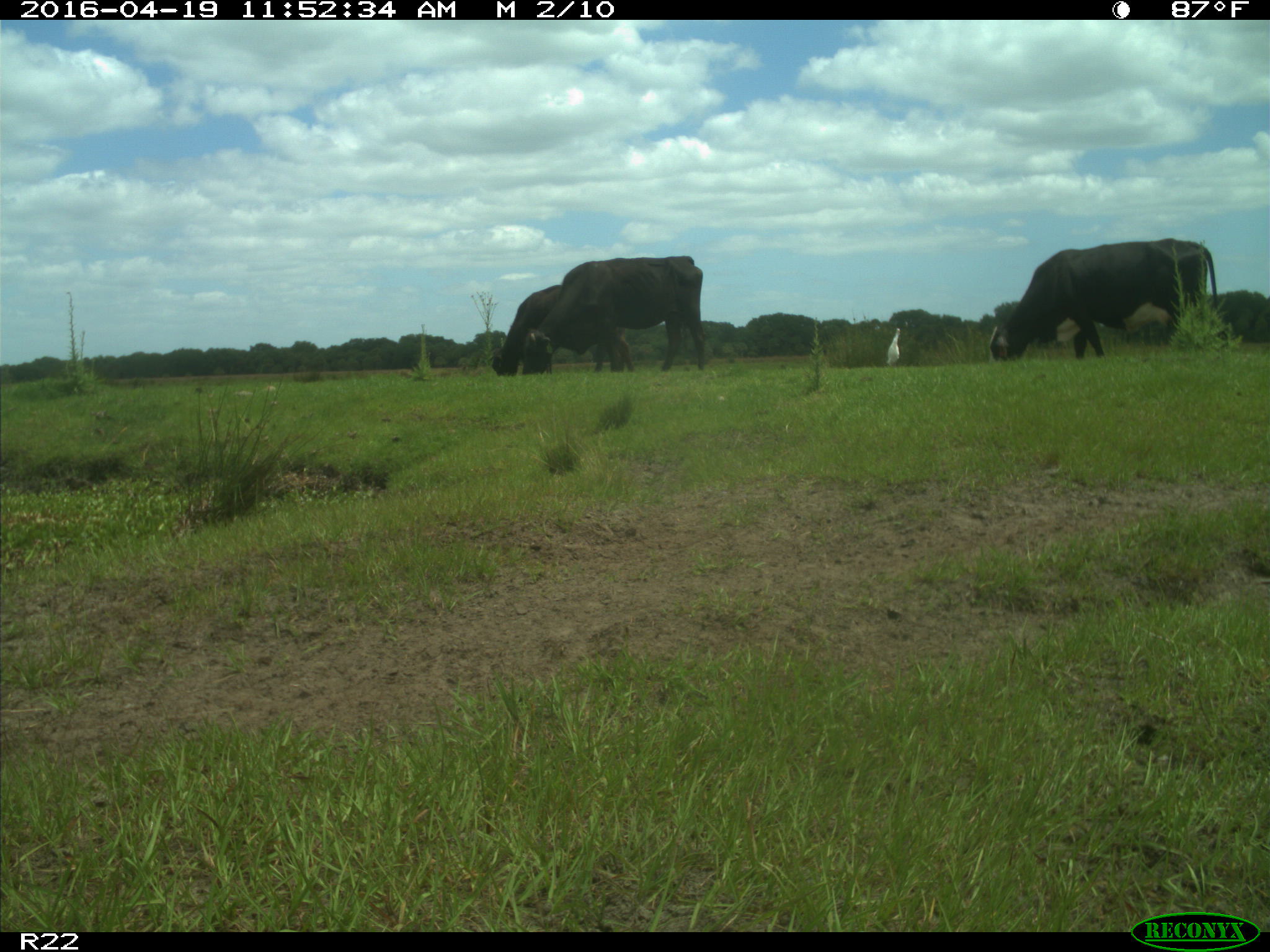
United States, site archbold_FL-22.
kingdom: Animalia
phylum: Chordata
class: Mammalia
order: Artiodactyla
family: Bovidae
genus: Bos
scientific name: Bos taurus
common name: domestic cow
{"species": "Bos taurus (domestic cow)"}